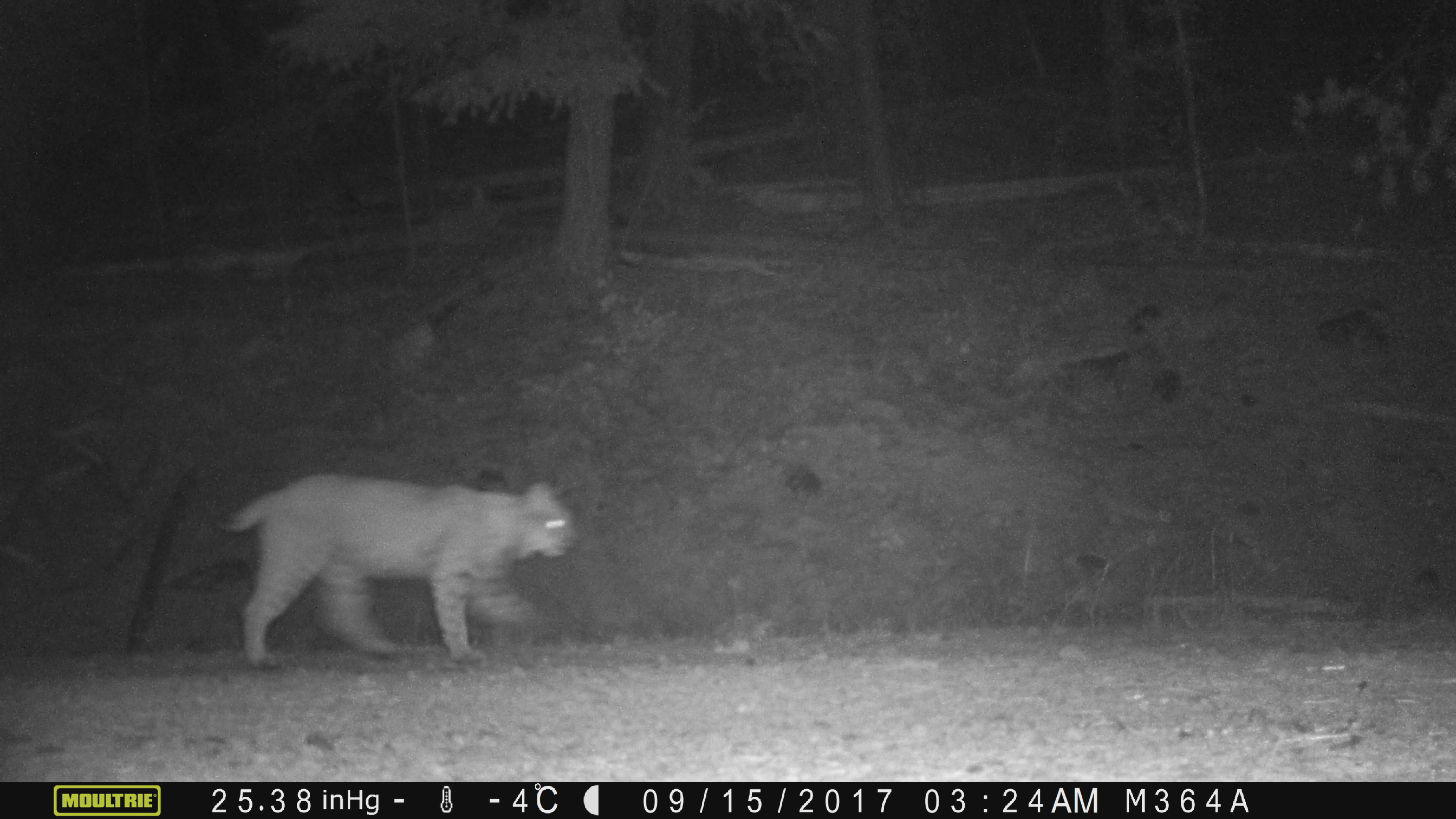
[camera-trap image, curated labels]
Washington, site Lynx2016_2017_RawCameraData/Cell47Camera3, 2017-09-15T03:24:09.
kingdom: Animalia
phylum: Chordata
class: Mammalia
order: Carnivora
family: Felidae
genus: Lynx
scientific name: Lynx rufus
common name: bobcat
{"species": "Lynx rufus (bobcat)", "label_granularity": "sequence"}